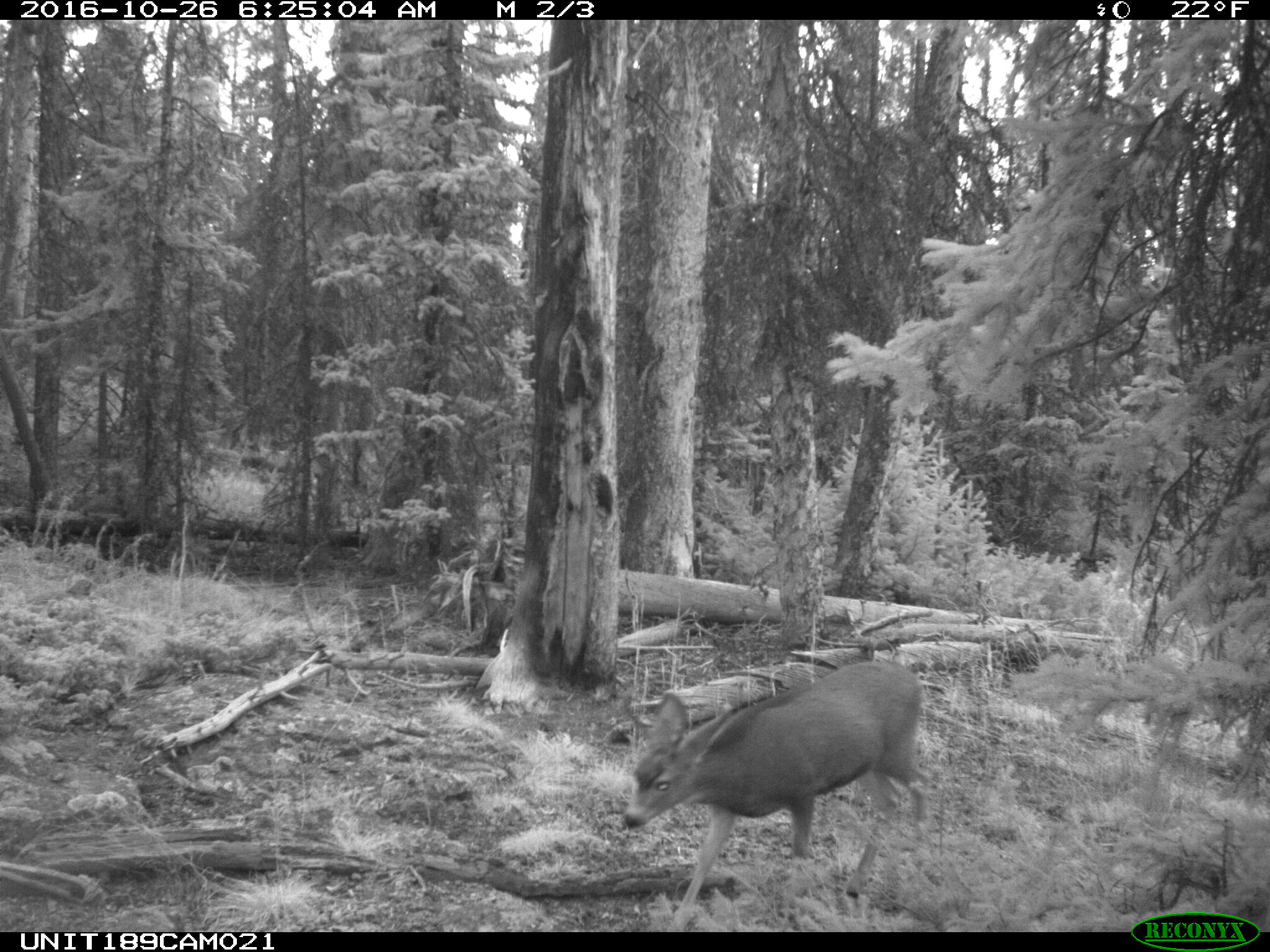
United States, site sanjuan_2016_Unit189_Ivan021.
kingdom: Animalia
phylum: Chordata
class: Mammalia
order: Artiodactyla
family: Cervidae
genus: Odocoileus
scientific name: Odocoileus hemionus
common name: mule deer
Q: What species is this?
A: Odocoileus hemionus (mule deer).